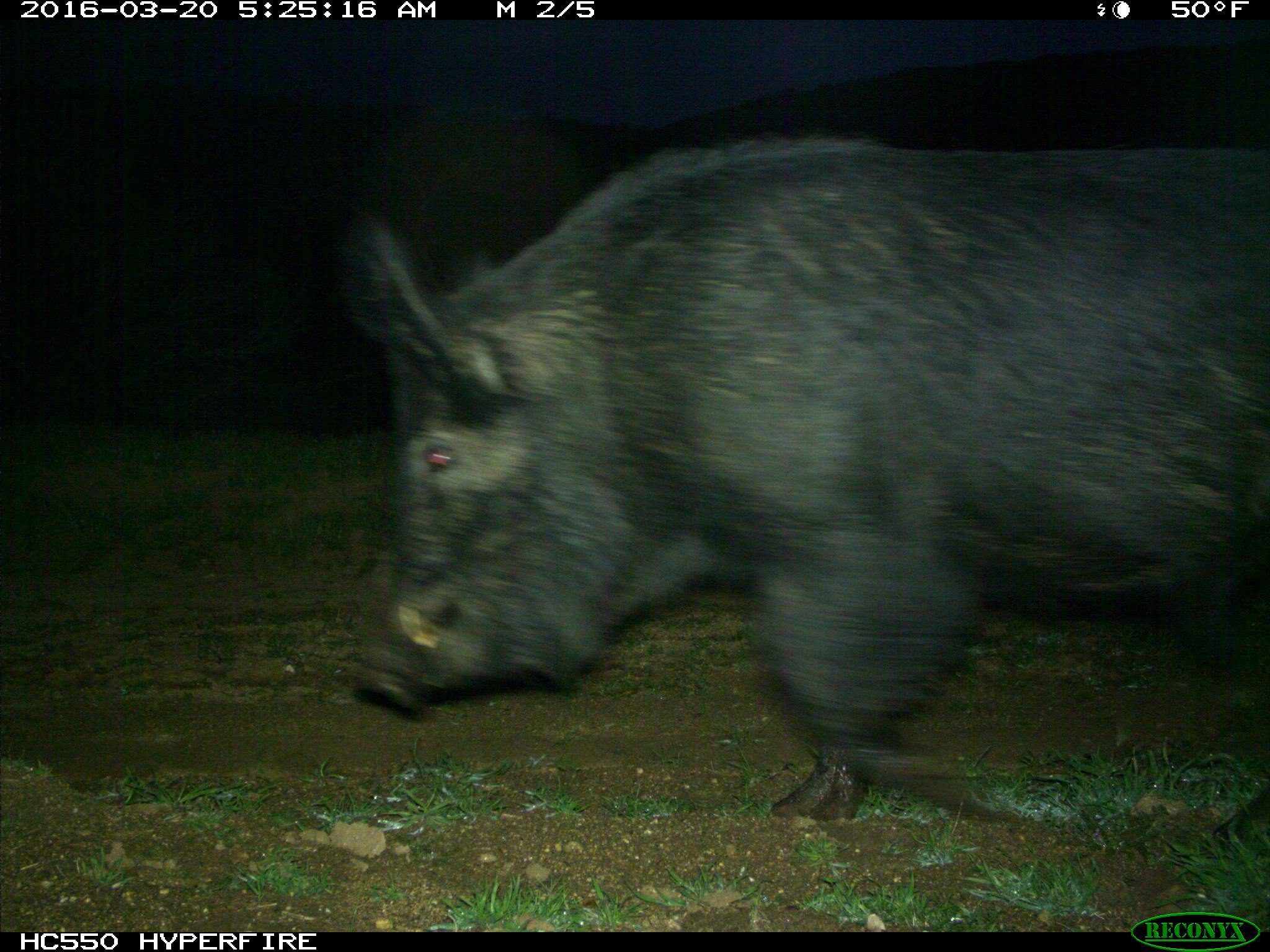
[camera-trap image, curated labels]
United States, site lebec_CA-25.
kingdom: Animalia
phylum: Chordata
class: Mammalia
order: Artiodactyla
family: Suidae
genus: Sus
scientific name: Sus scrofa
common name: wild boar